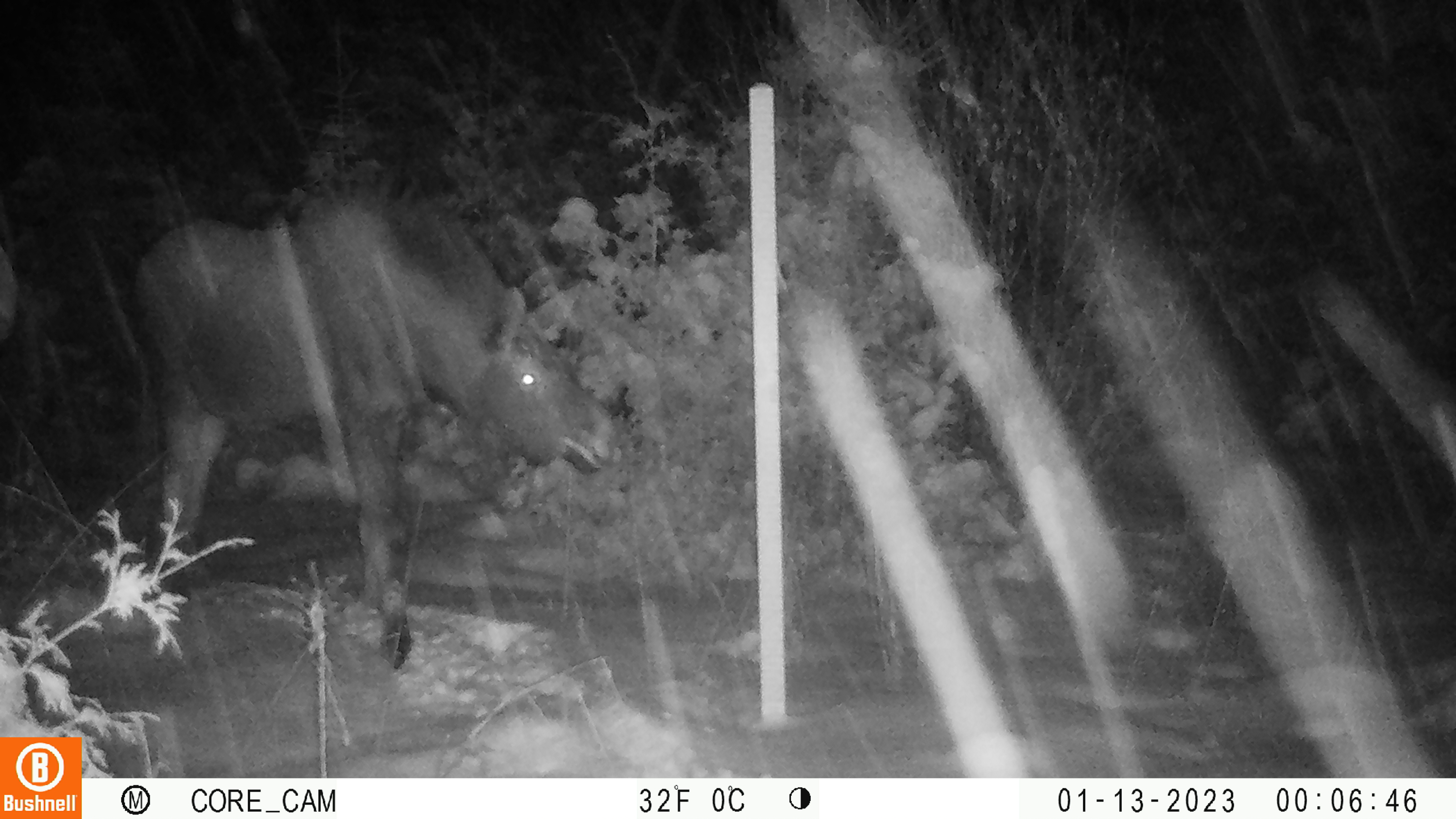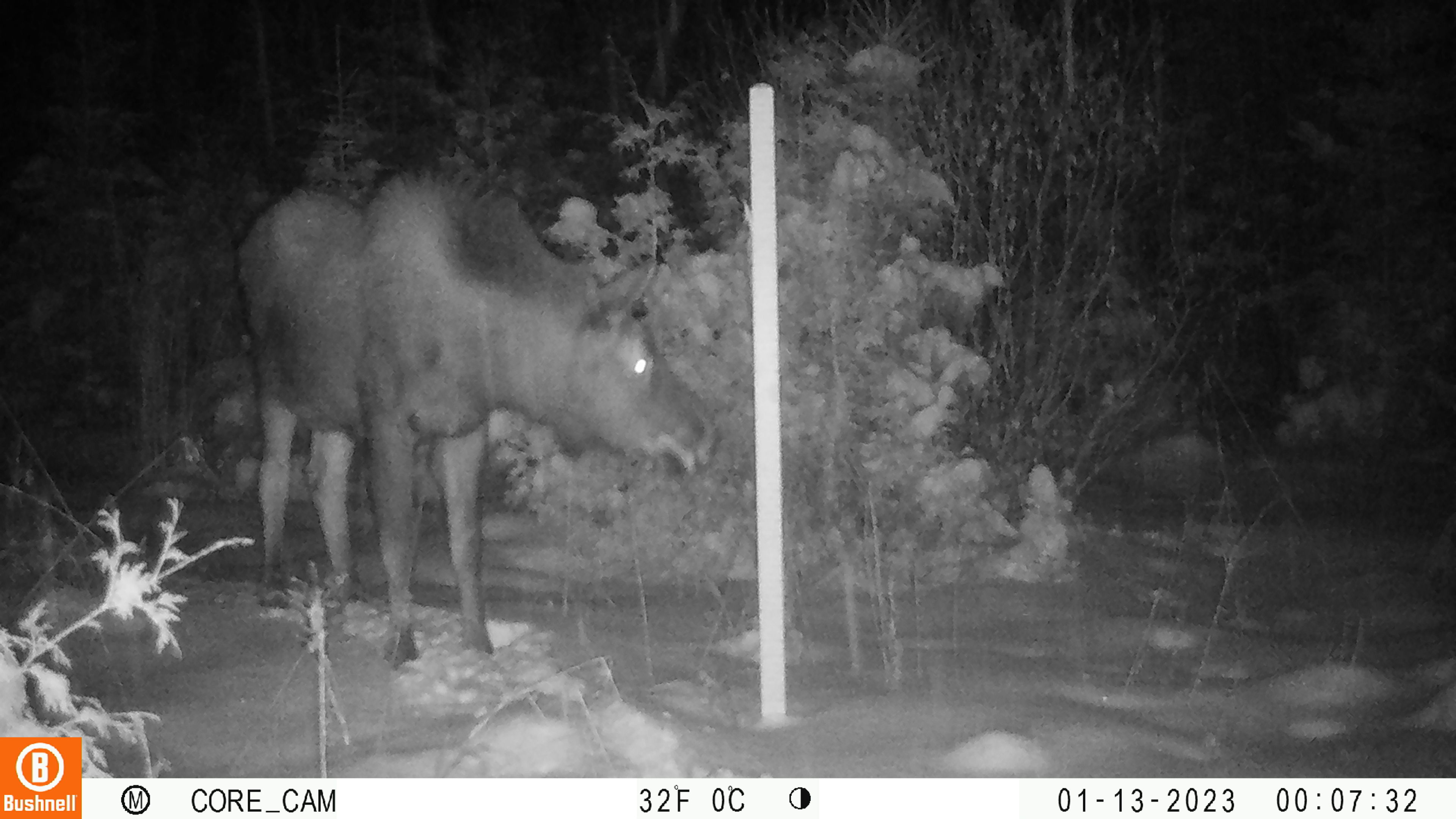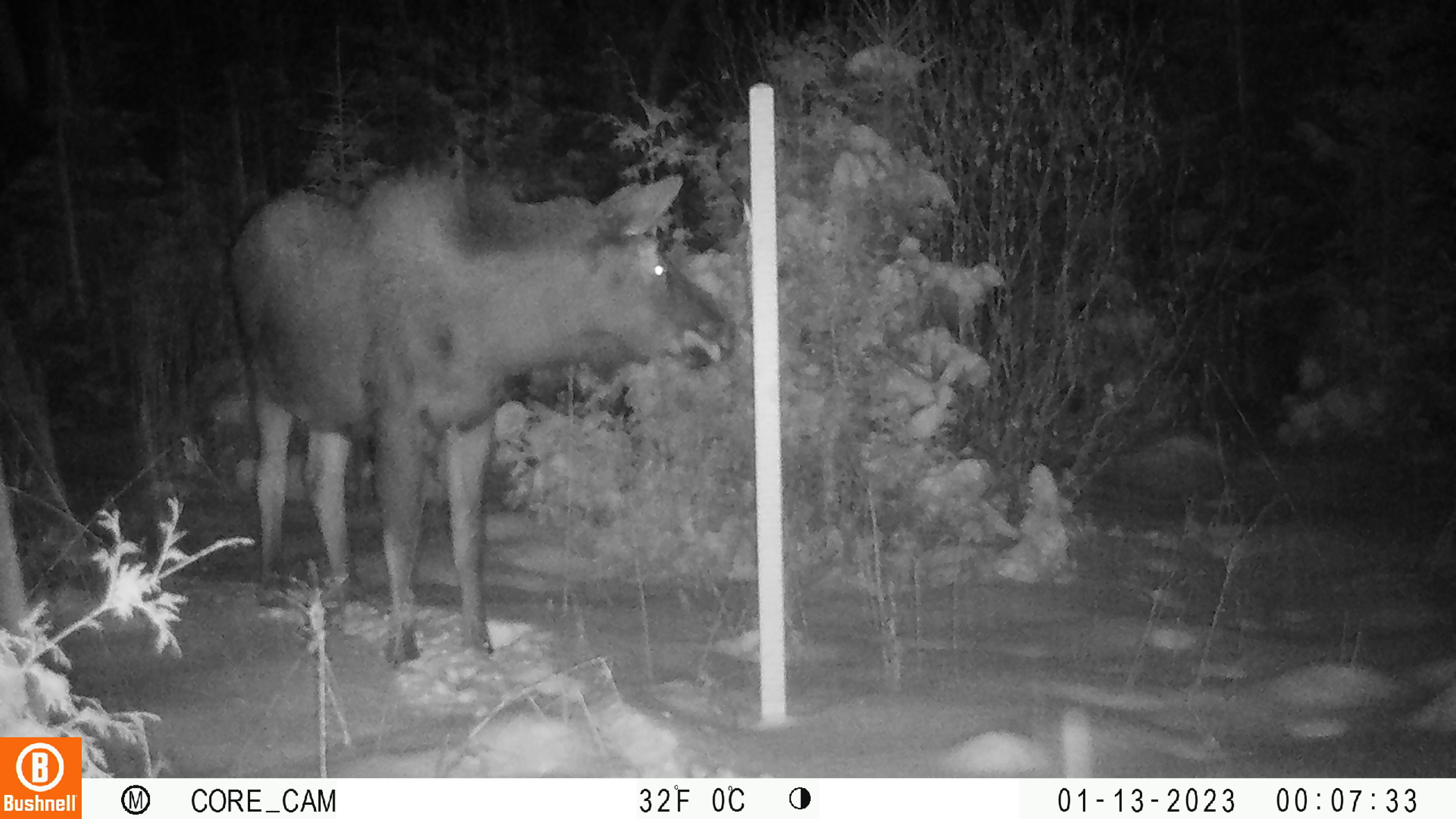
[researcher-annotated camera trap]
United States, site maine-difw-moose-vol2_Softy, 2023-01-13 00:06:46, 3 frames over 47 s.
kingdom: Animalia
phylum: Chordata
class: Mammalia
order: Artiodactyla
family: Cervidae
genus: Alces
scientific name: Alces alces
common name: moose